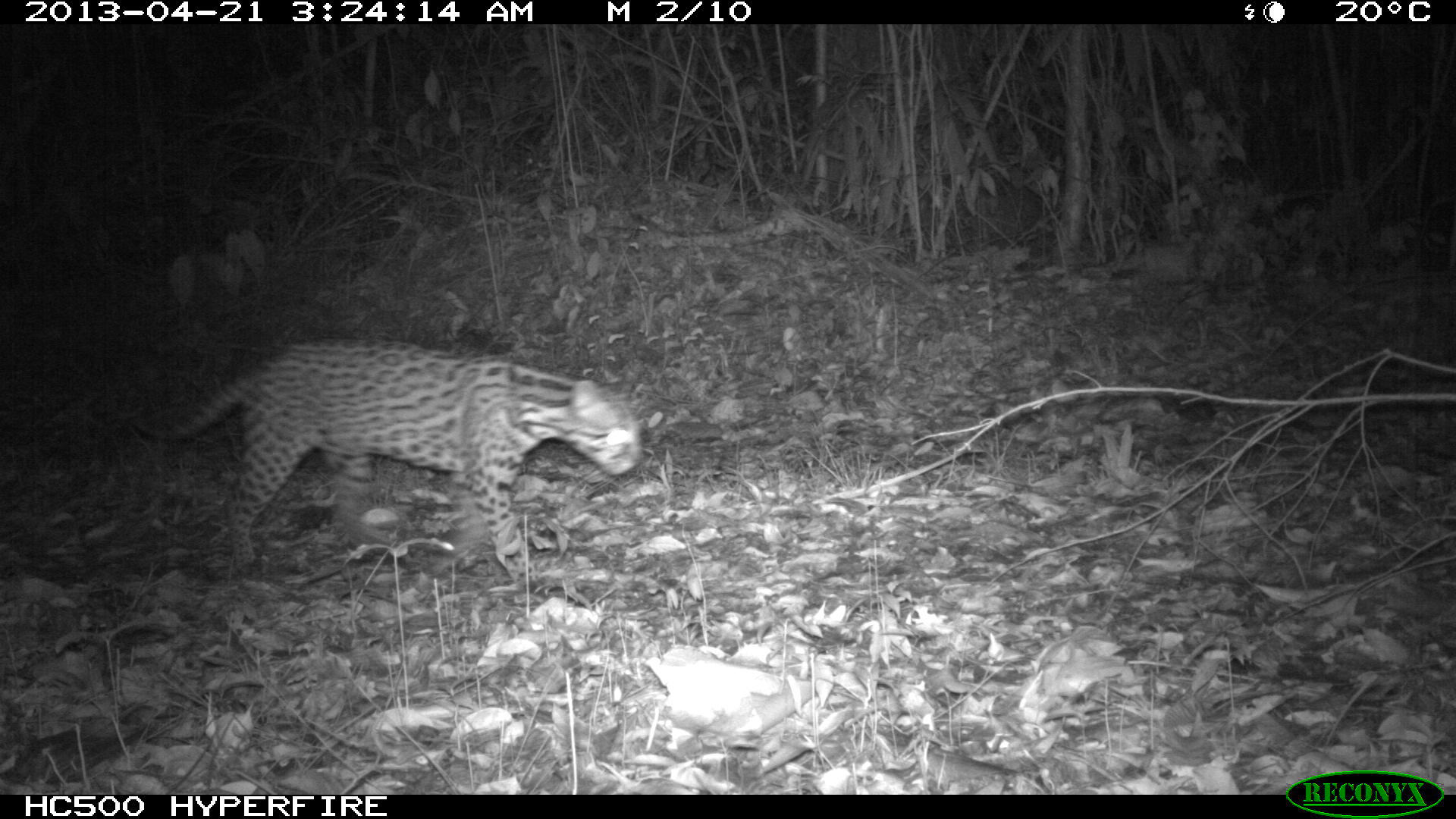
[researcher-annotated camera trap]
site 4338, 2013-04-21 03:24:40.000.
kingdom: Animalia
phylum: Chordata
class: Mammalia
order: Carnivora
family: Felidae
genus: Leopardus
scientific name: Leopardus pardalis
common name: ocelot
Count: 1.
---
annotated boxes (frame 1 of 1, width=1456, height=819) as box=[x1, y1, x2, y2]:
leopardus pardalis: box=[141, 337, 642, 570]